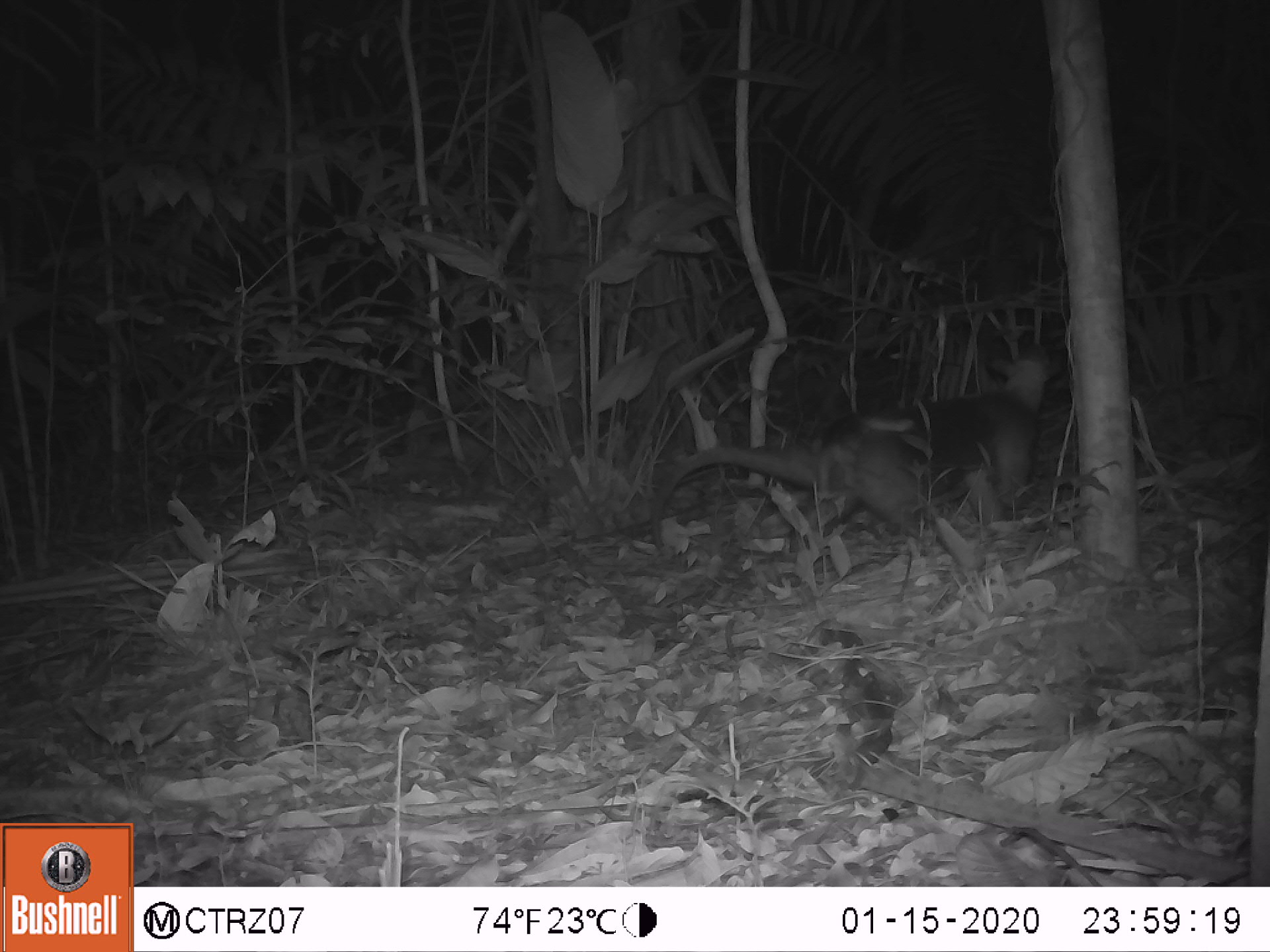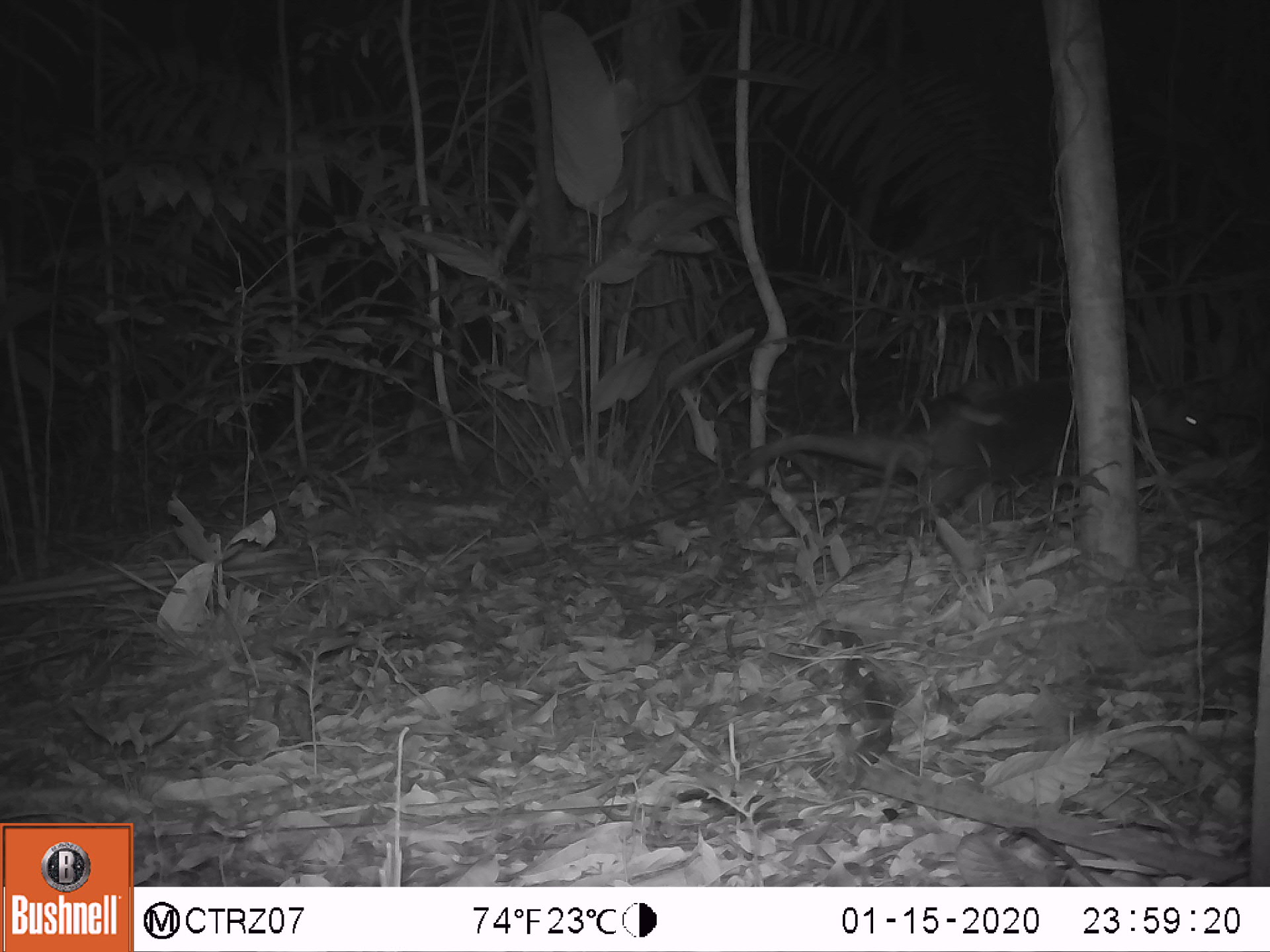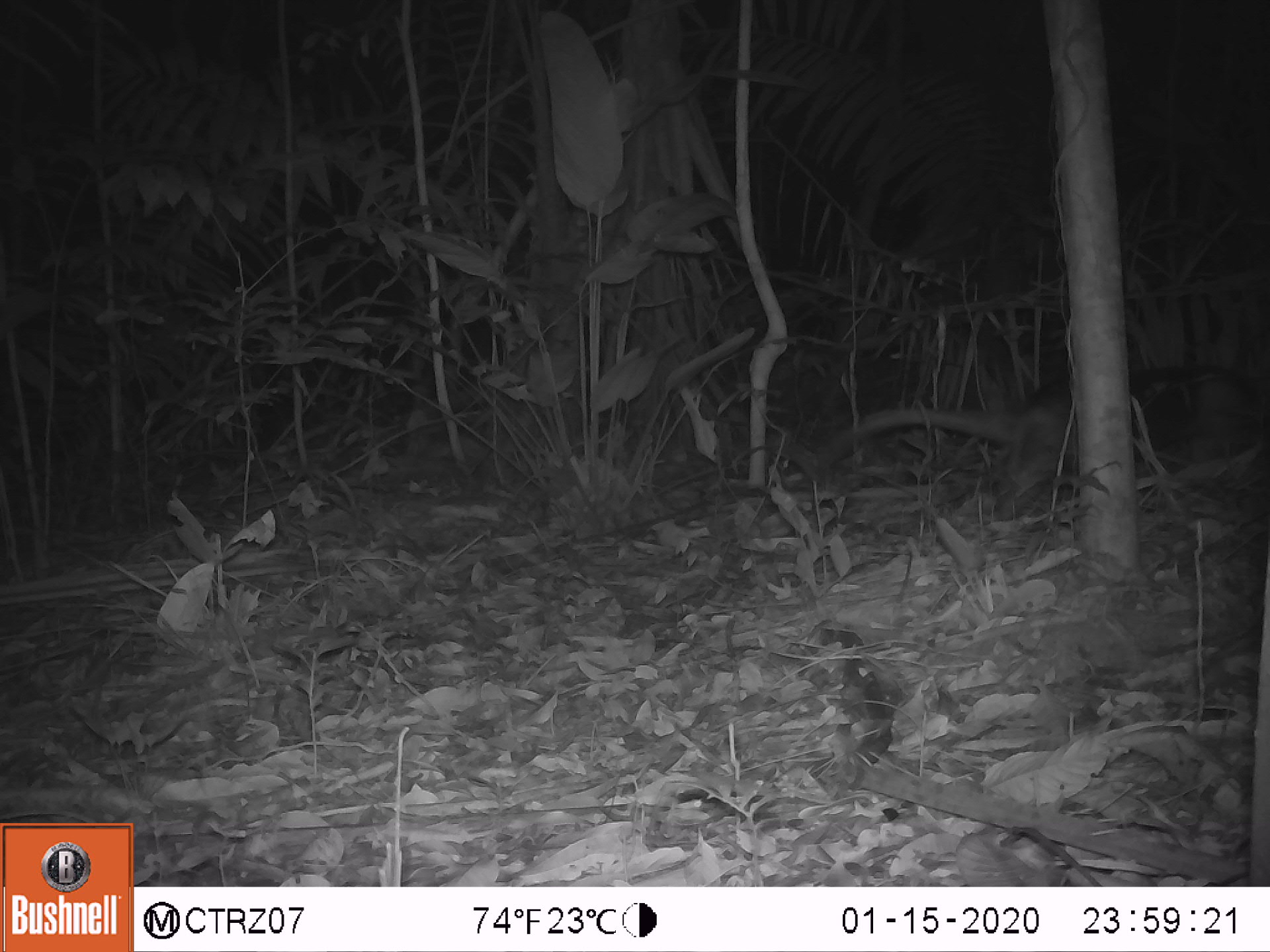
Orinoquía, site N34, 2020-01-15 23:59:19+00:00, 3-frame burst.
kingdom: Animalia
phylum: Chordata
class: Mammalia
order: Pilosa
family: Myrmecophagidae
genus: Tamandua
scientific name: Tamandua tetradactyla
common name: southern tamandua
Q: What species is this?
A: Southern tamandua (Tamandua tetradactyla).